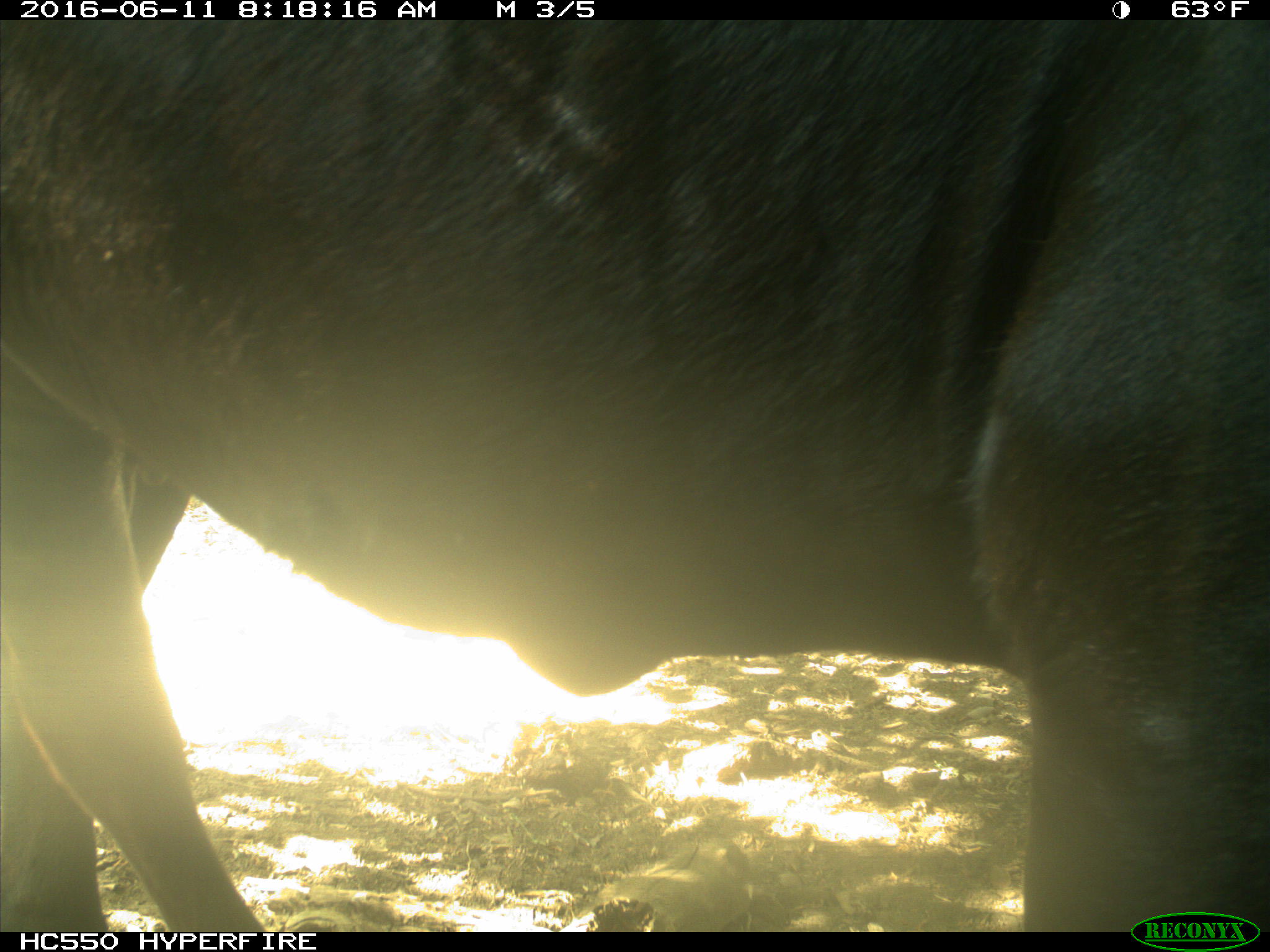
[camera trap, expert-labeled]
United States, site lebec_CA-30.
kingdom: Animalia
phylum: Chordata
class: Mammalia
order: Artiodactyla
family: Bovidae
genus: Bos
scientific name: Bos taurus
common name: domestic cow